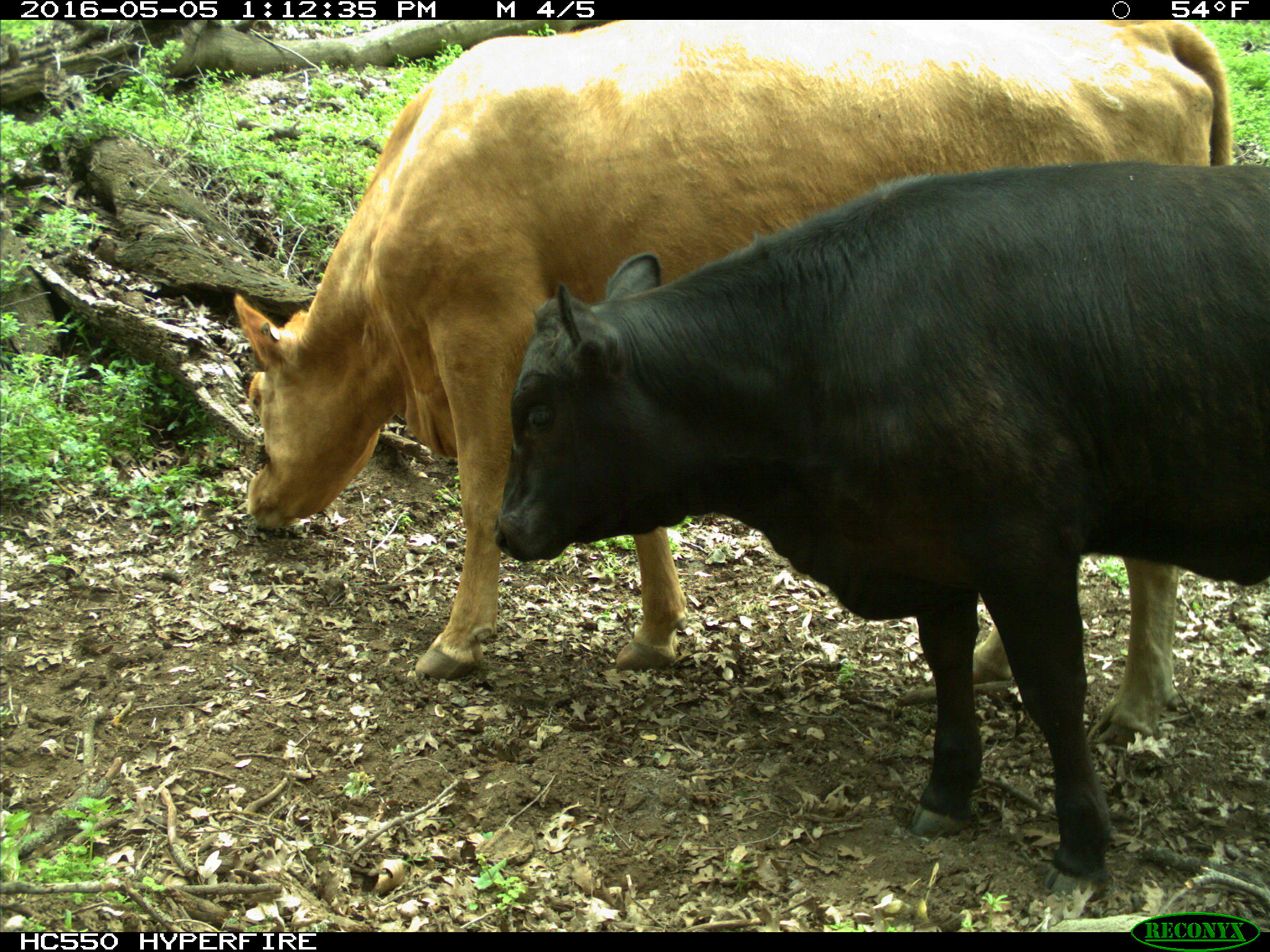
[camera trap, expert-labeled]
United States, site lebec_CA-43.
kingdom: Animalia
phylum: Chordata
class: Mammalia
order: Artiodactyla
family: Bovidae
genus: Bos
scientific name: Bos taurus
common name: domestic cow